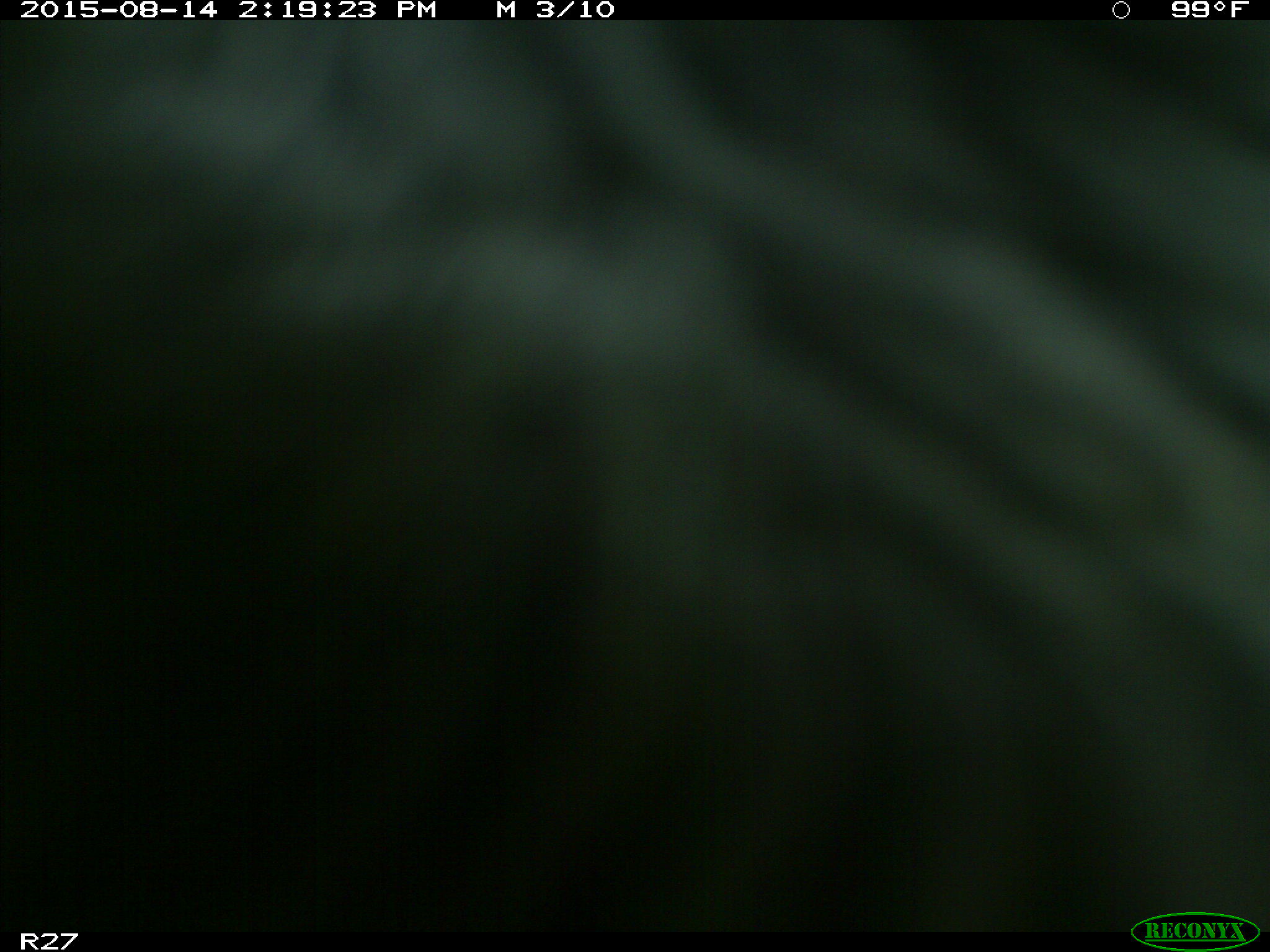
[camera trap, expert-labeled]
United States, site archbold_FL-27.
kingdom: Animalia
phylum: Chordata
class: Mammalia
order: Artiodactyla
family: Bovidae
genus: Bos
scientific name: Bos taurus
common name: domestic cow